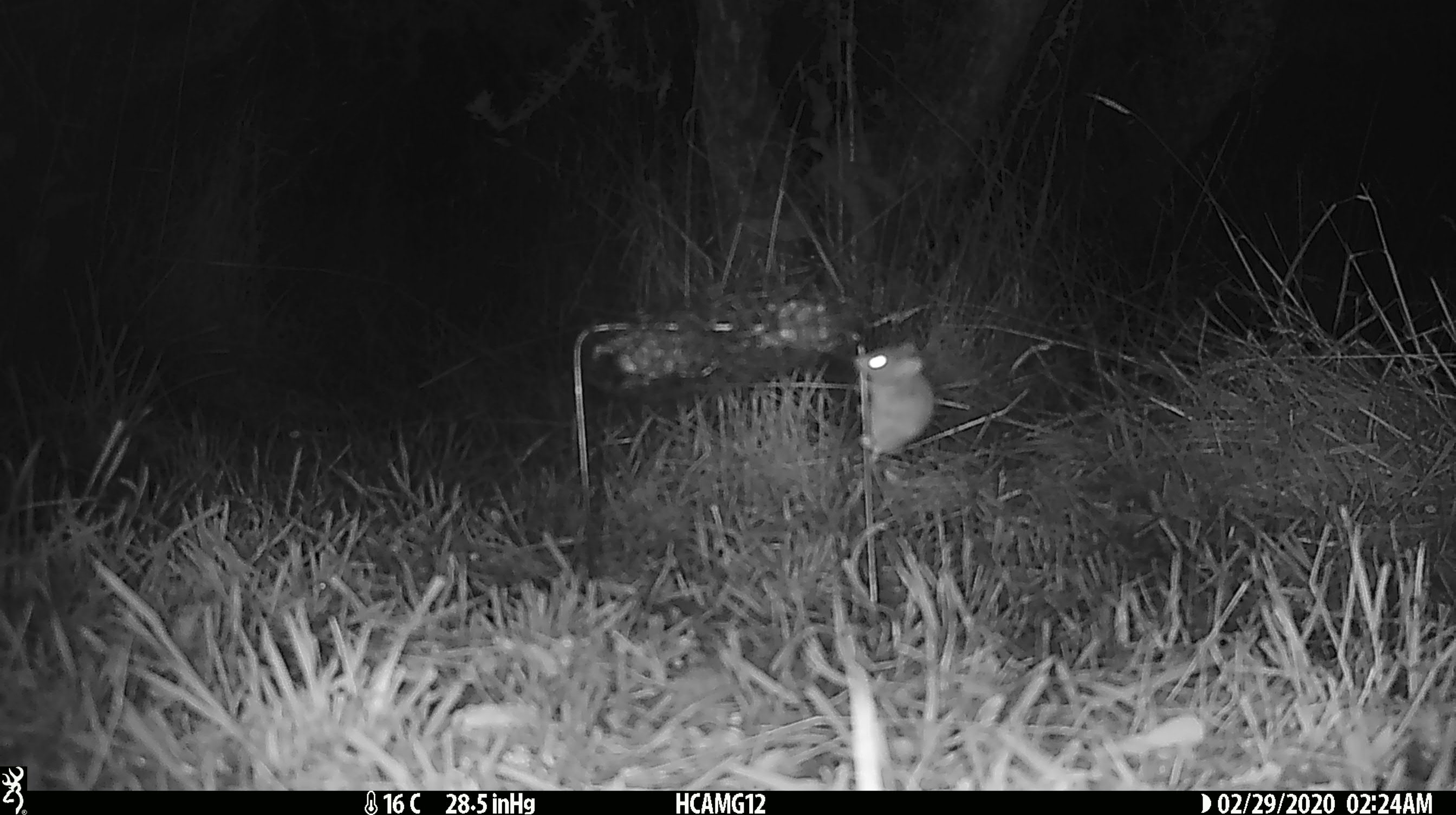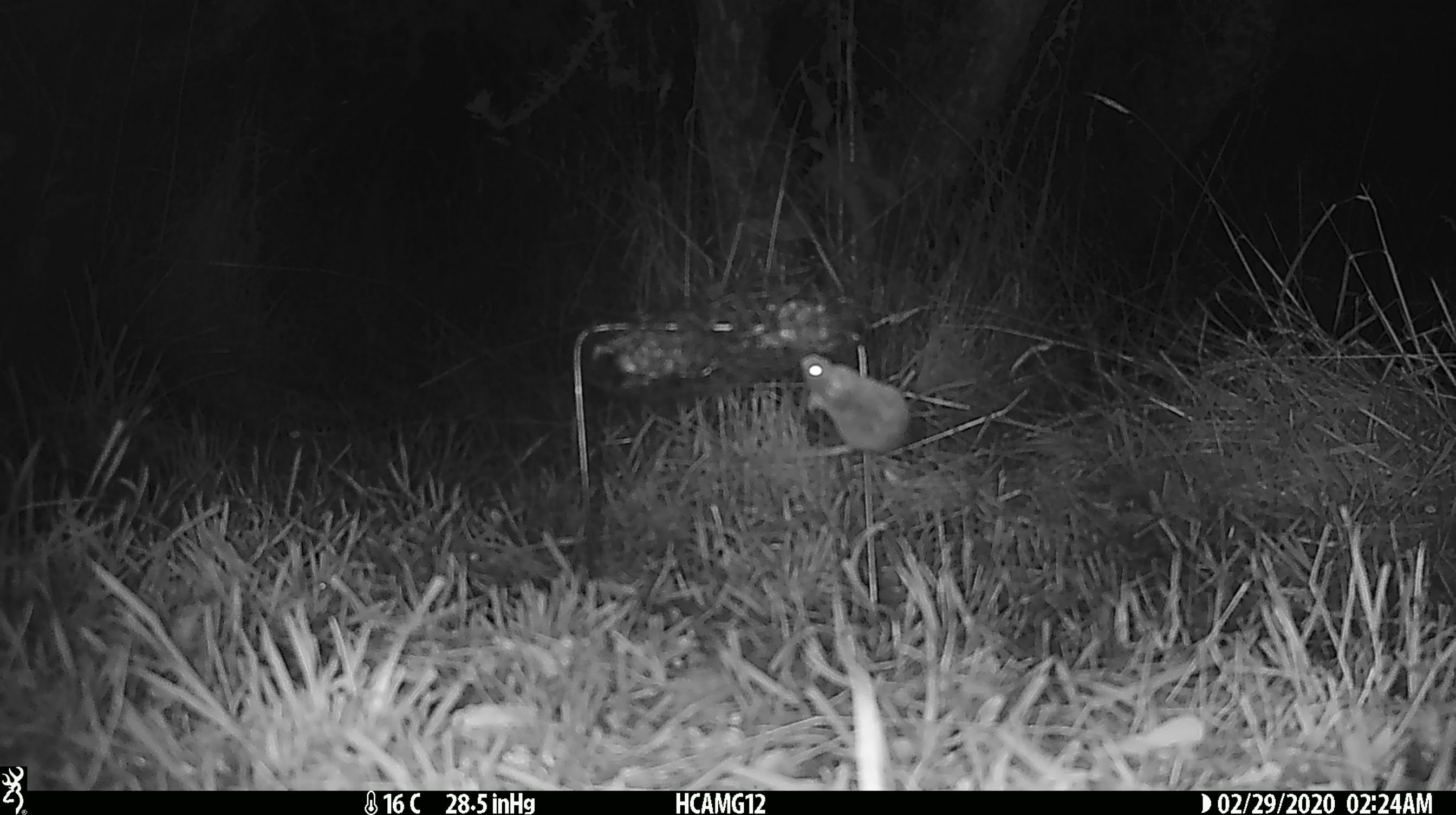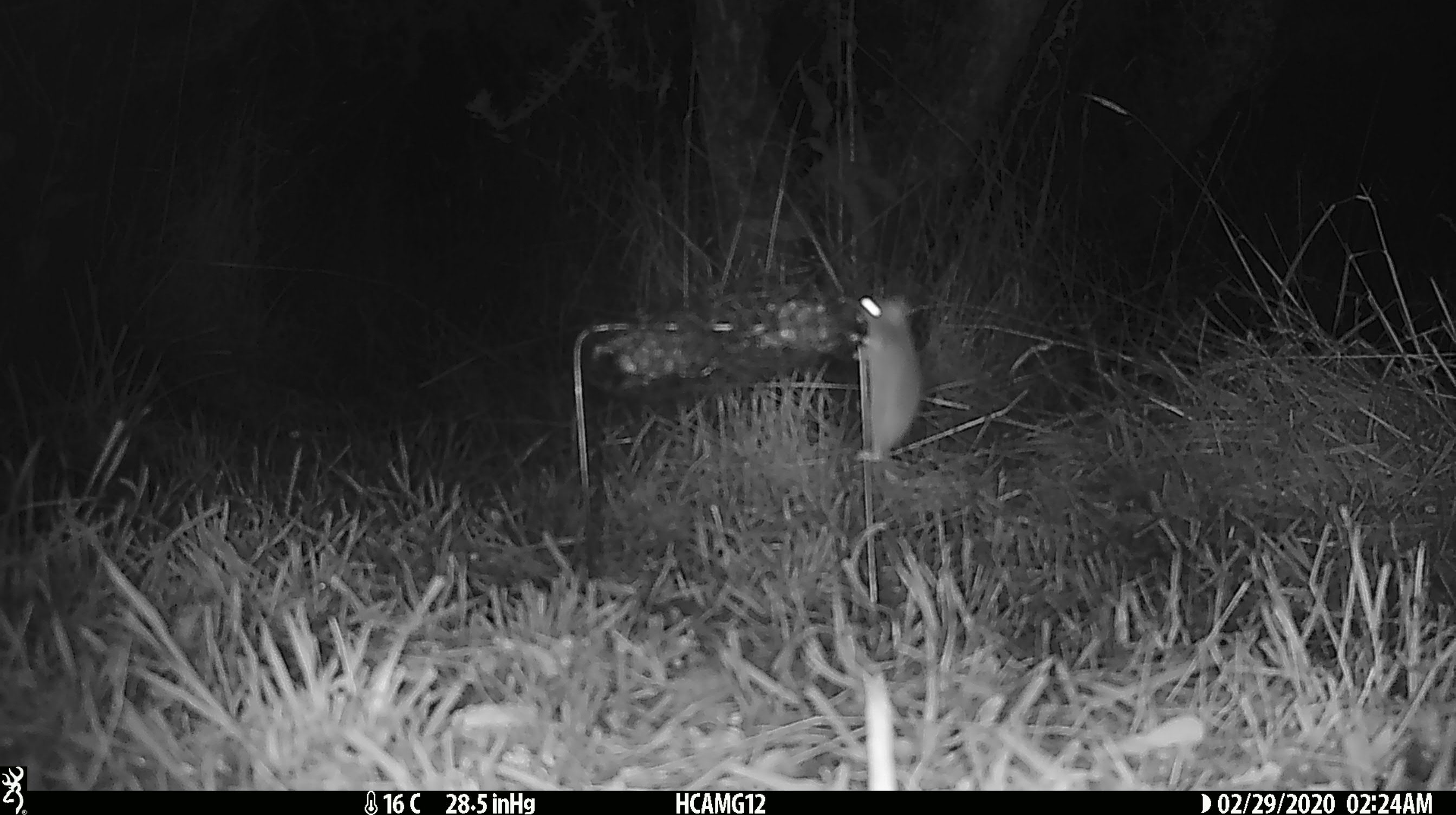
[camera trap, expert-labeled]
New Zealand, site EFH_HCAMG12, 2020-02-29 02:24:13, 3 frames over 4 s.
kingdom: Animalia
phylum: Chordata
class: Mammalia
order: Rodentia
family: Muridae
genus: Mus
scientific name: Mus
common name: mouse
Mouse (Mus).